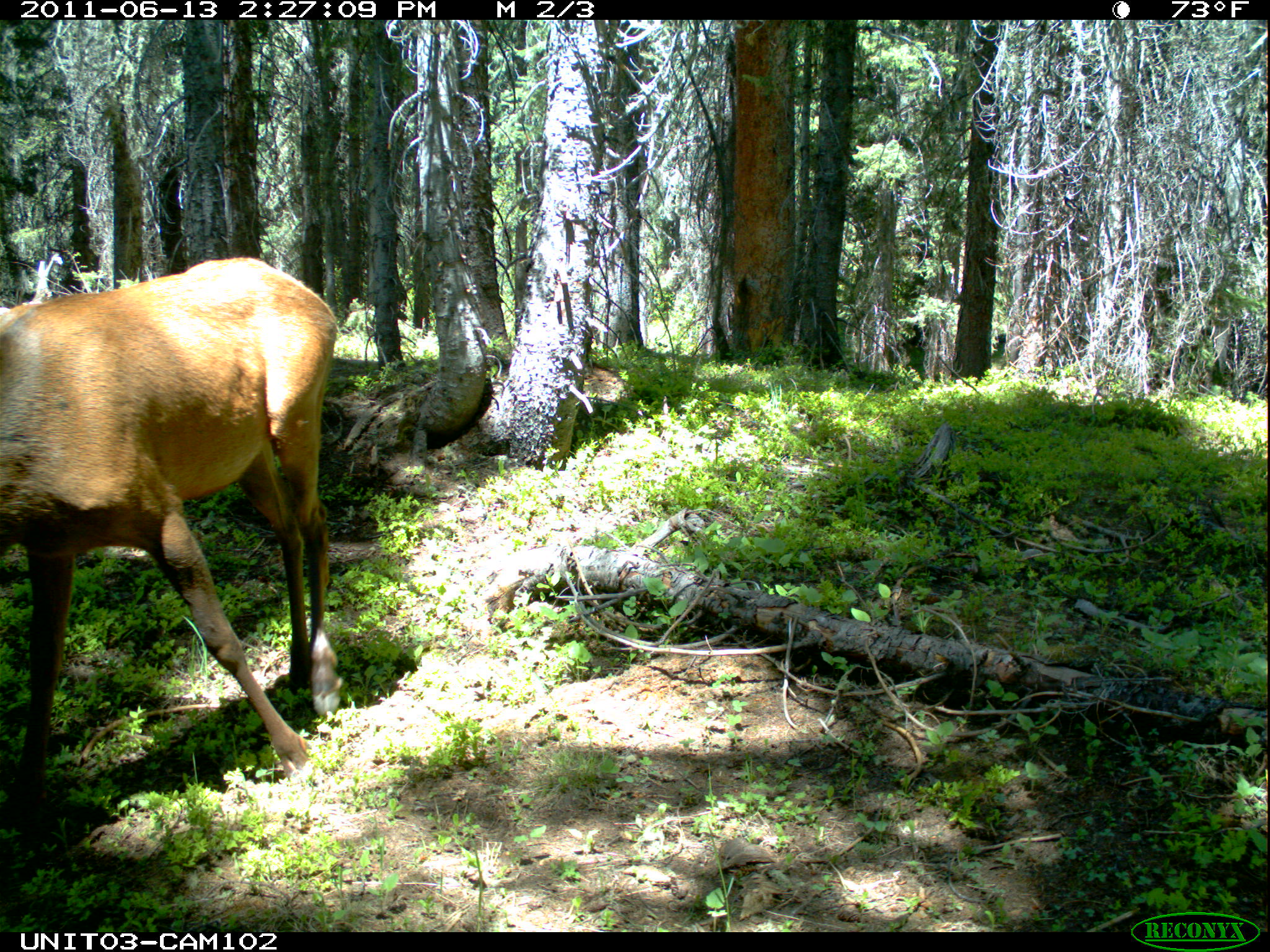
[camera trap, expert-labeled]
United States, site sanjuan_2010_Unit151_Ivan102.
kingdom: Animalia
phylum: Chordata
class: Mammalia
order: Artiodactyla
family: Cervidae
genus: Cervus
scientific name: Cervus elaphus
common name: red deer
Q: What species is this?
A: Cervus elaphus (red deer).